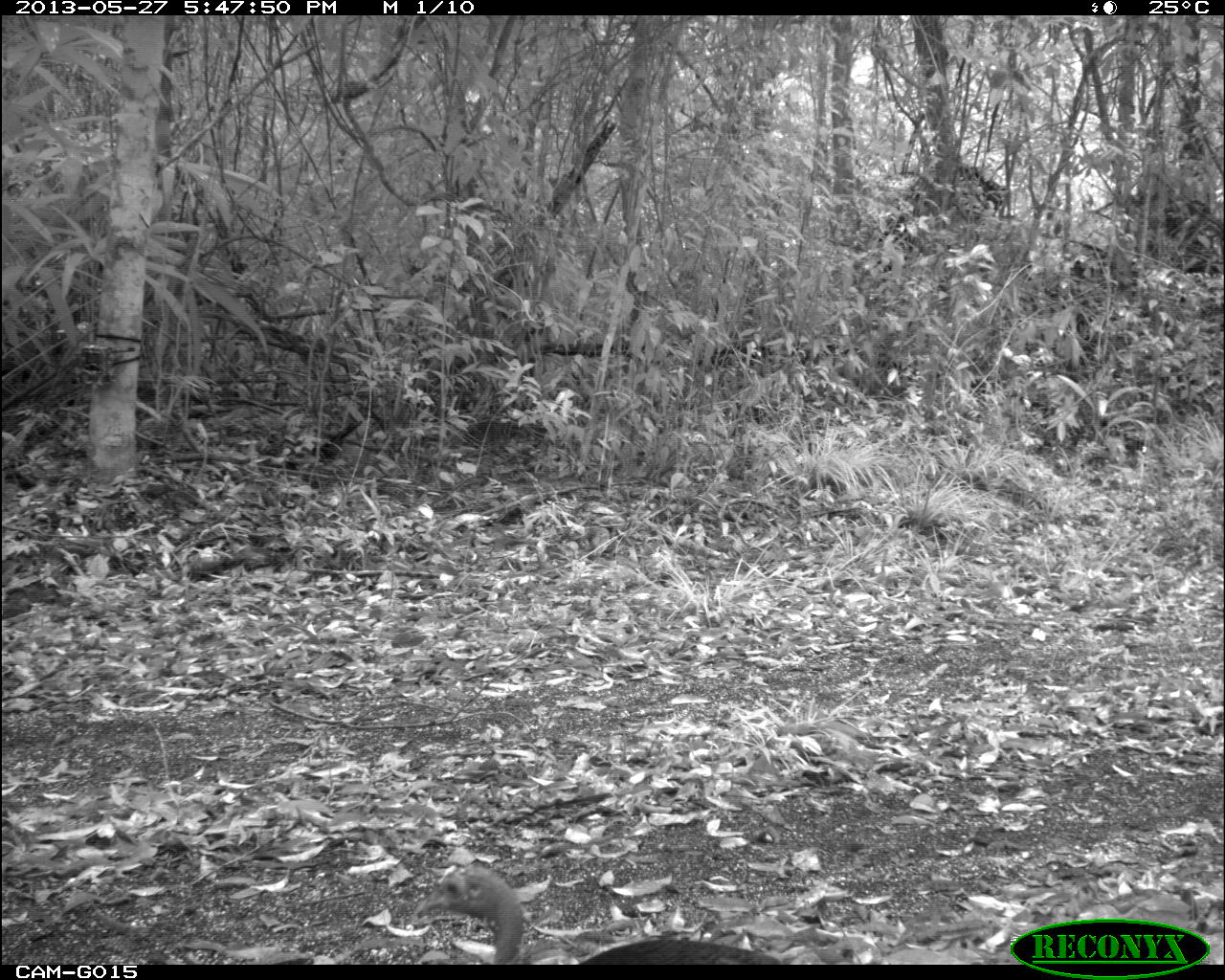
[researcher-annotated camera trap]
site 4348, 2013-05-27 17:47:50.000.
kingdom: Animalia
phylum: Chordata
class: Aves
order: Galliformes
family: Phasianidae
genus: Meleagris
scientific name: Meleagris ocellata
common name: ocellated turkey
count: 1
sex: female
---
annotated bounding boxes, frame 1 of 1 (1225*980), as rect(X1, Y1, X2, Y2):
meleagris ocellata: rect(412, 865, 782, 964)